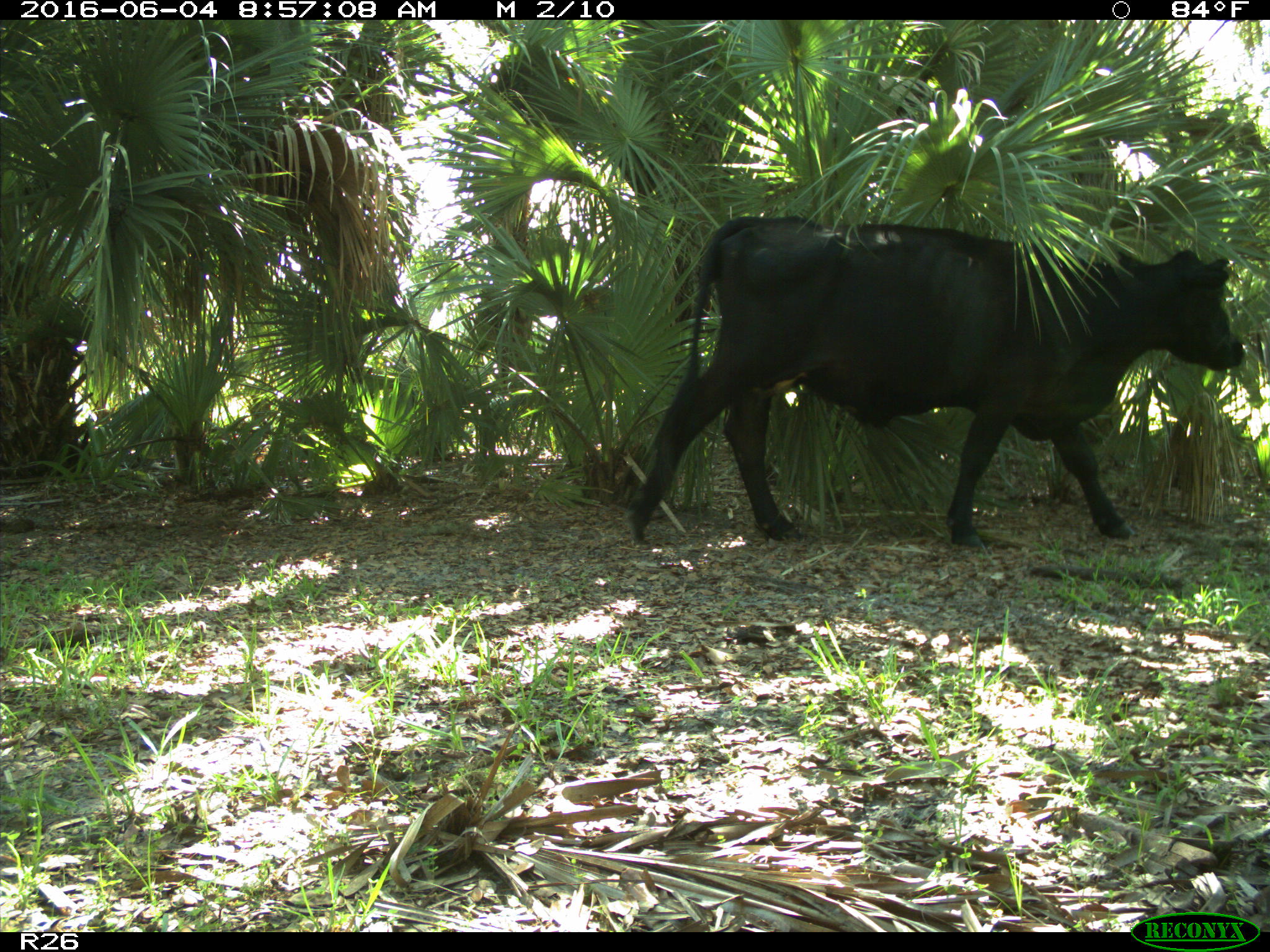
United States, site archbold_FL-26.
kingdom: Animalia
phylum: Chordata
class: Mammalia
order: Artiodactyla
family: Bovidae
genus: Bos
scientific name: Bos taurus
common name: domestic cow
Bos taurus (domestic cow).